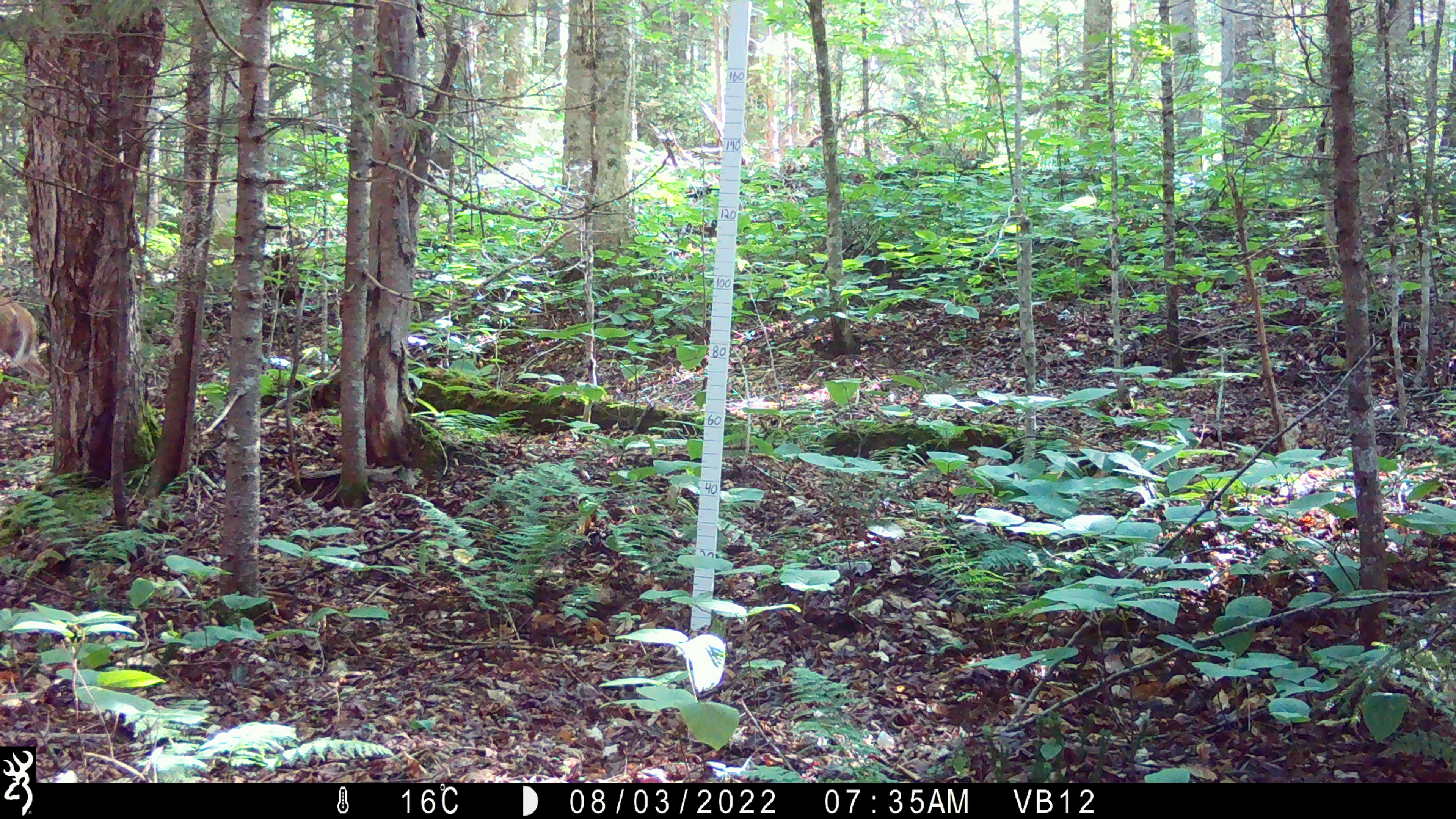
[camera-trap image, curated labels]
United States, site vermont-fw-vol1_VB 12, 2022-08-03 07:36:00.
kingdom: Animalia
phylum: Chordata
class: Mammalia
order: Artiodactyla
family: Cervidae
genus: Odocoileus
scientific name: Odocoileus virginianus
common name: white-tailed deer